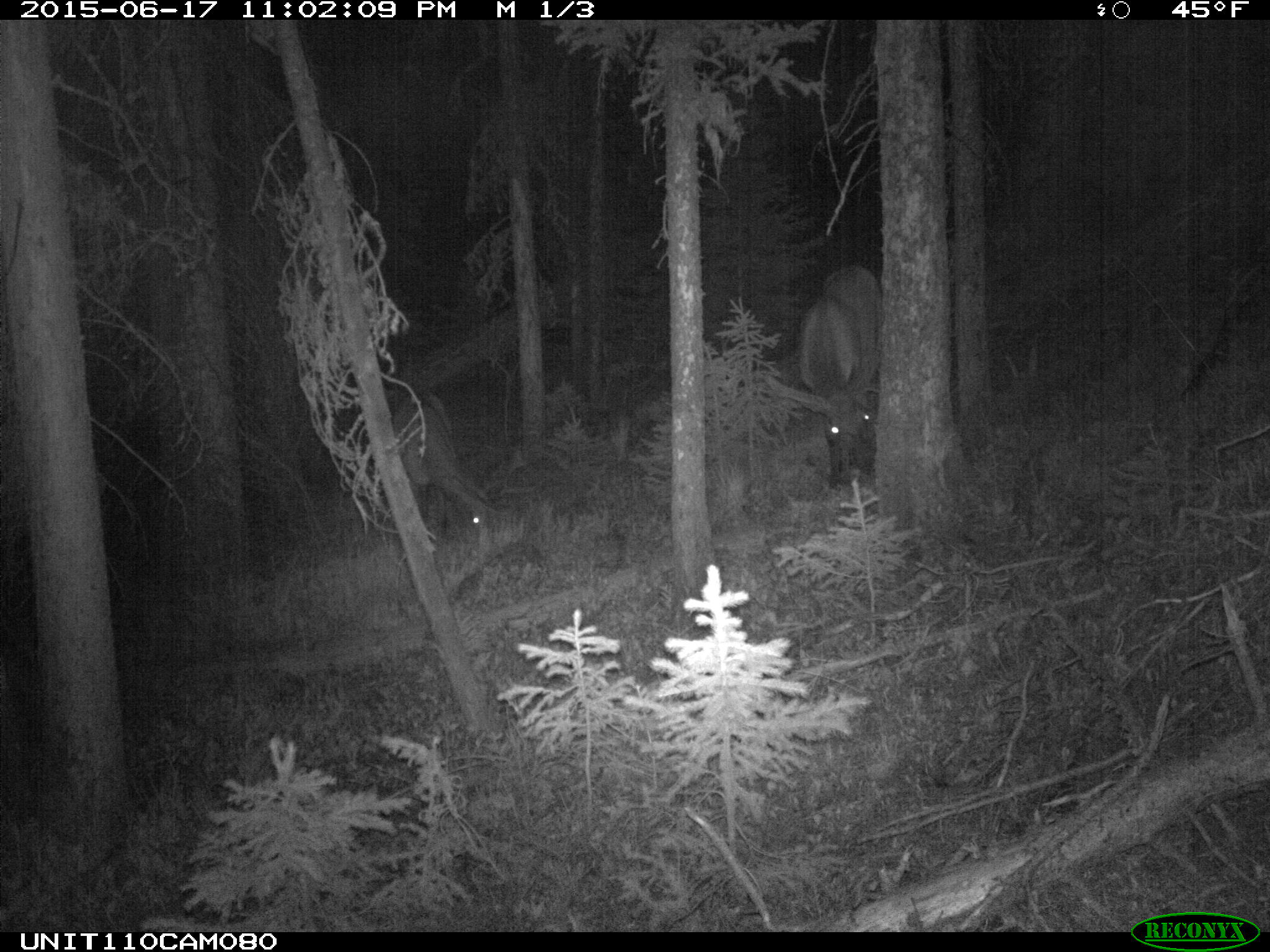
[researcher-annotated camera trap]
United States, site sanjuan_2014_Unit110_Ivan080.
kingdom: Animalia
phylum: Chordata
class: Mammalia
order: Artiodactyla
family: Cervidae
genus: Cervus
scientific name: Cervus elaphus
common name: red deer